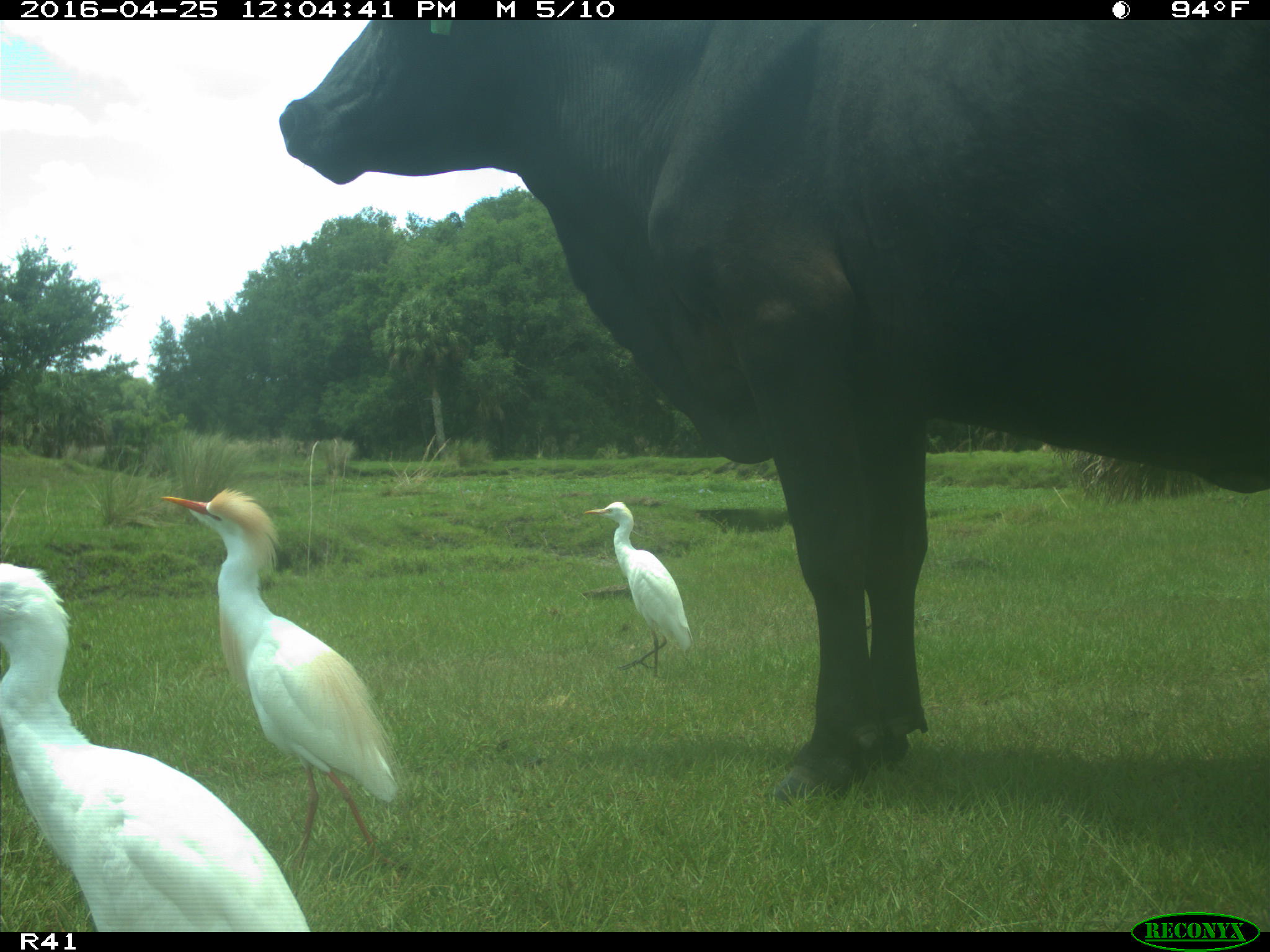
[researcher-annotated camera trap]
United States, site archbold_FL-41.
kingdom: Animalia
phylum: Chordata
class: Mammalia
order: Artiodactyla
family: Bovidae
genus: Bos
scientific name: Bos taurus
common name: domestic cow